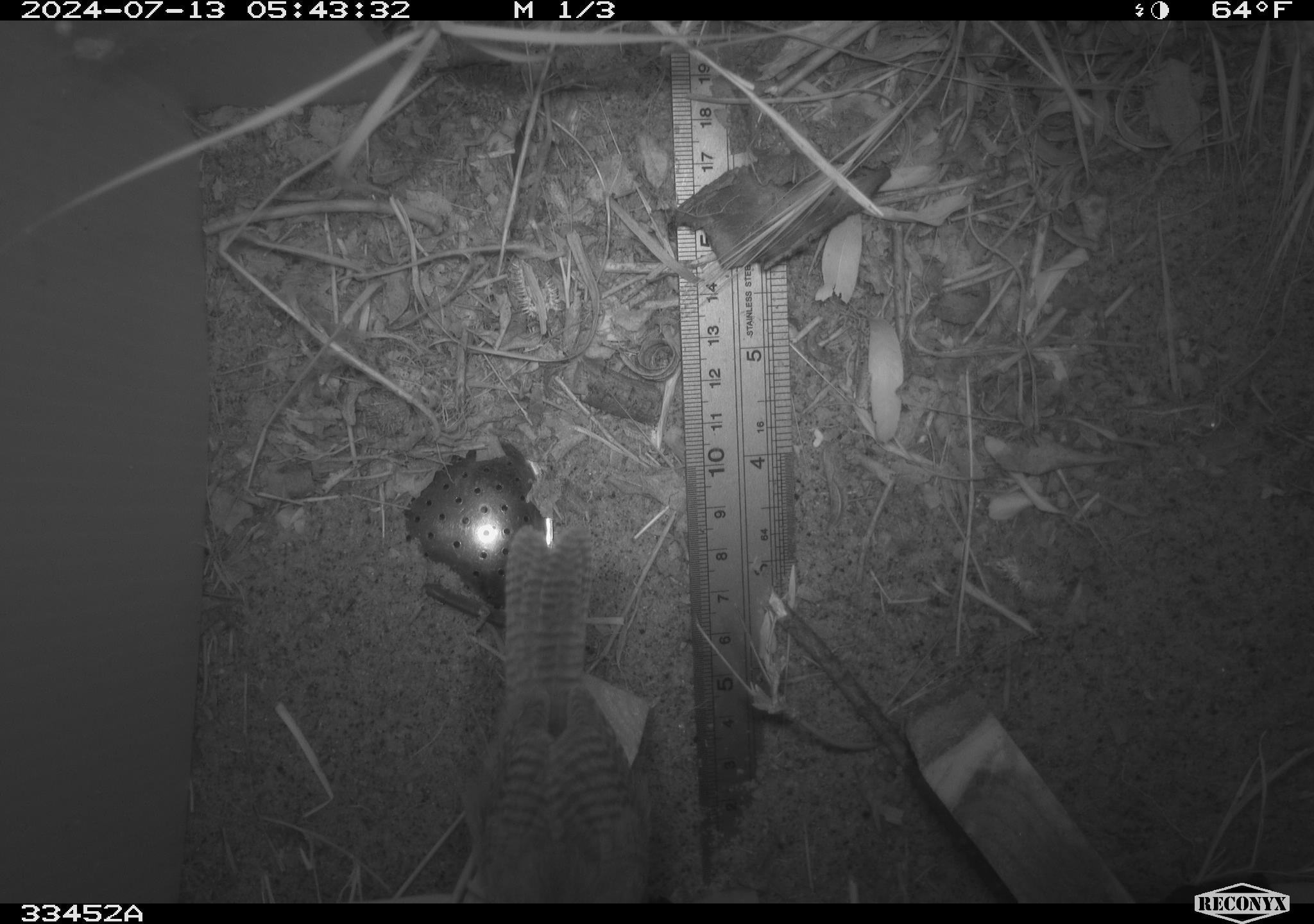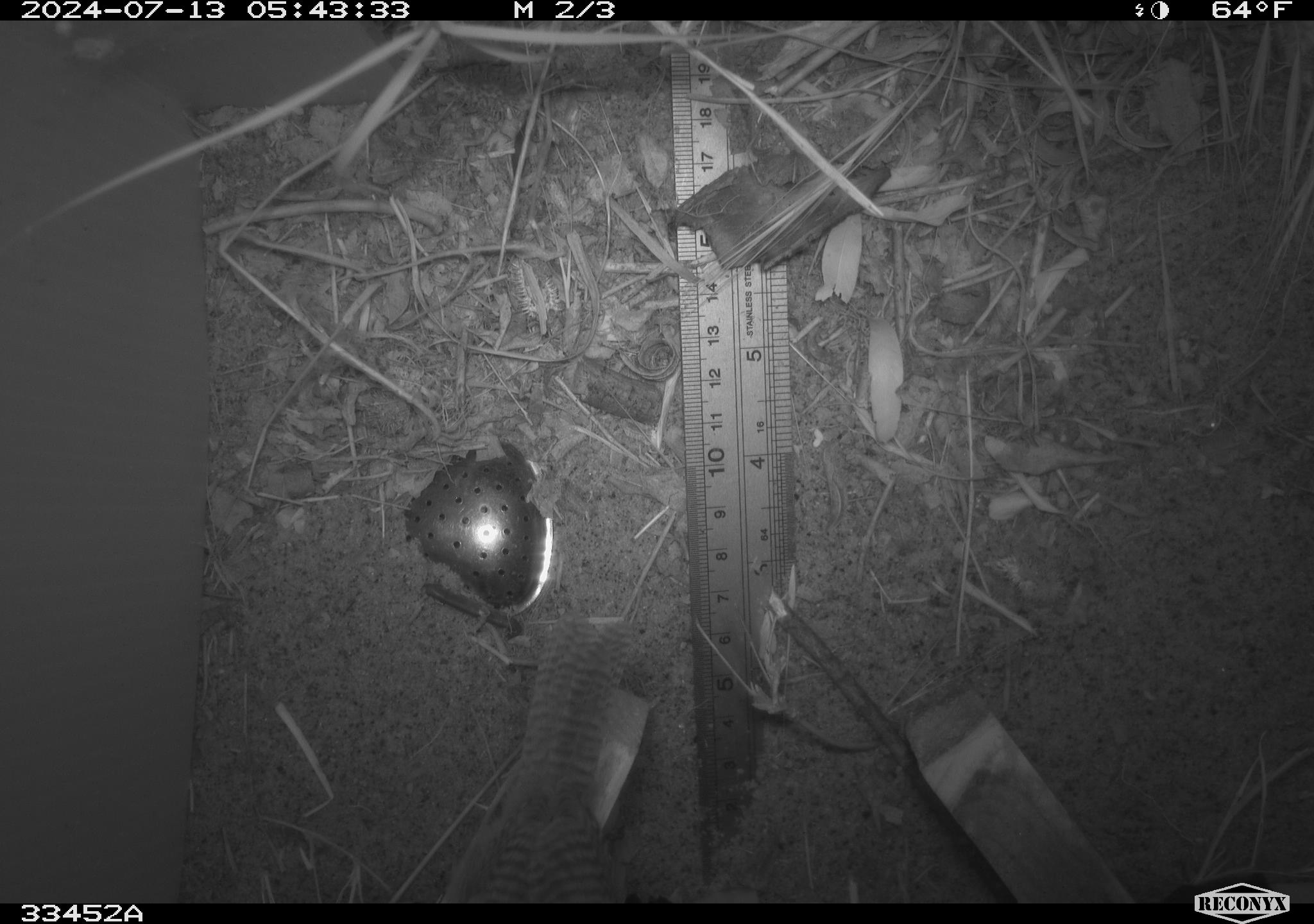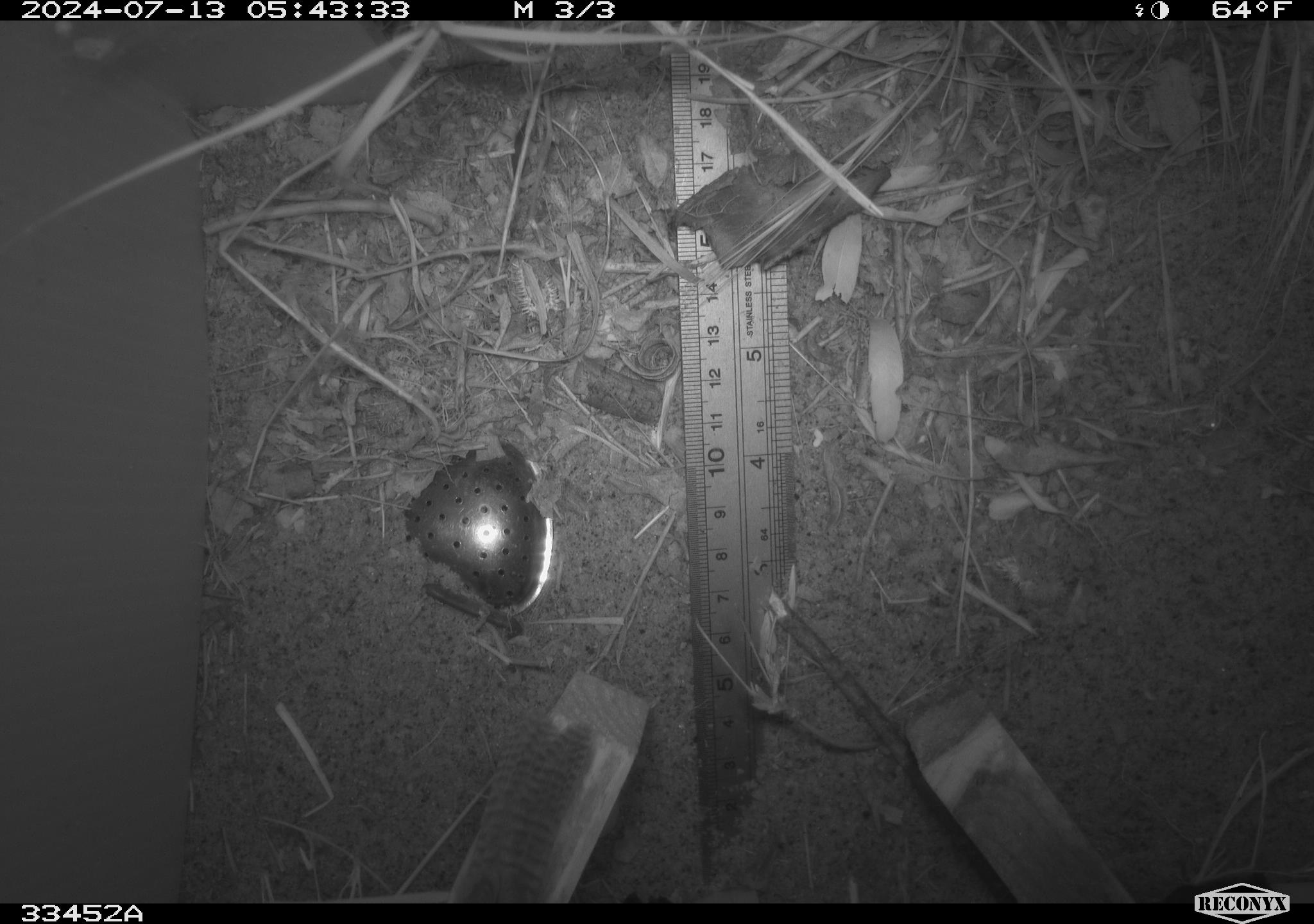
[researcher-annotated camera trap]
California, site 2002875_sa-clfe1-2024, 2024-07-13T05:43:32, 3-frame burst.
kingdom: Animalia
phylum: Chordata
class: Aves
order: Passeriformes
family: Troglodytidae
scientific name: Troglodytidae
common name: wren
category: troglodytidae family